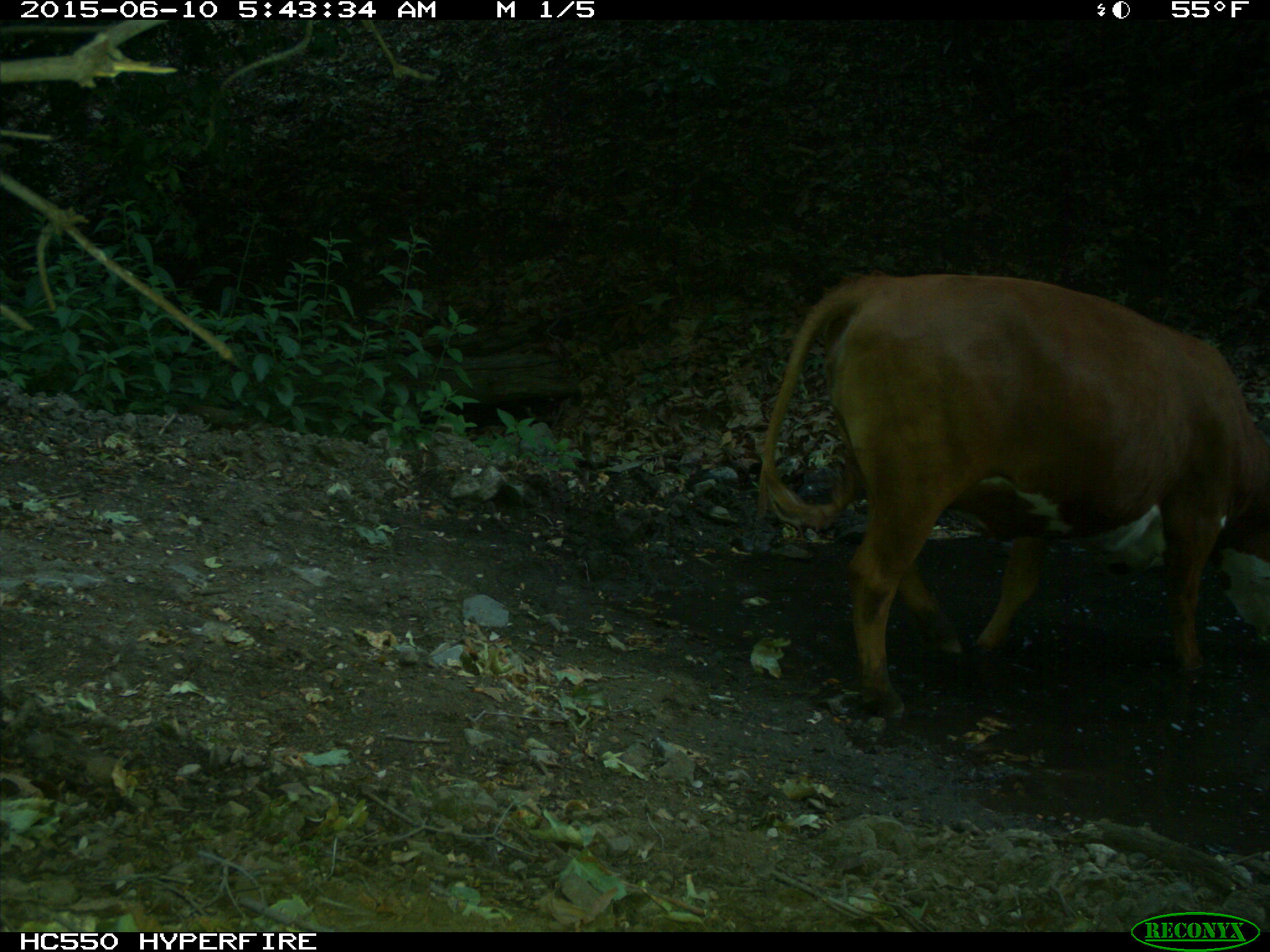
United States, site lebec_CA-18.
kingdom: Animalia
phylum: Chordata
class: Mammalia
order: Artiodactyla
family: Bovidae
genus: Bos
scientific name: Bos taurus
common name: domestic cow